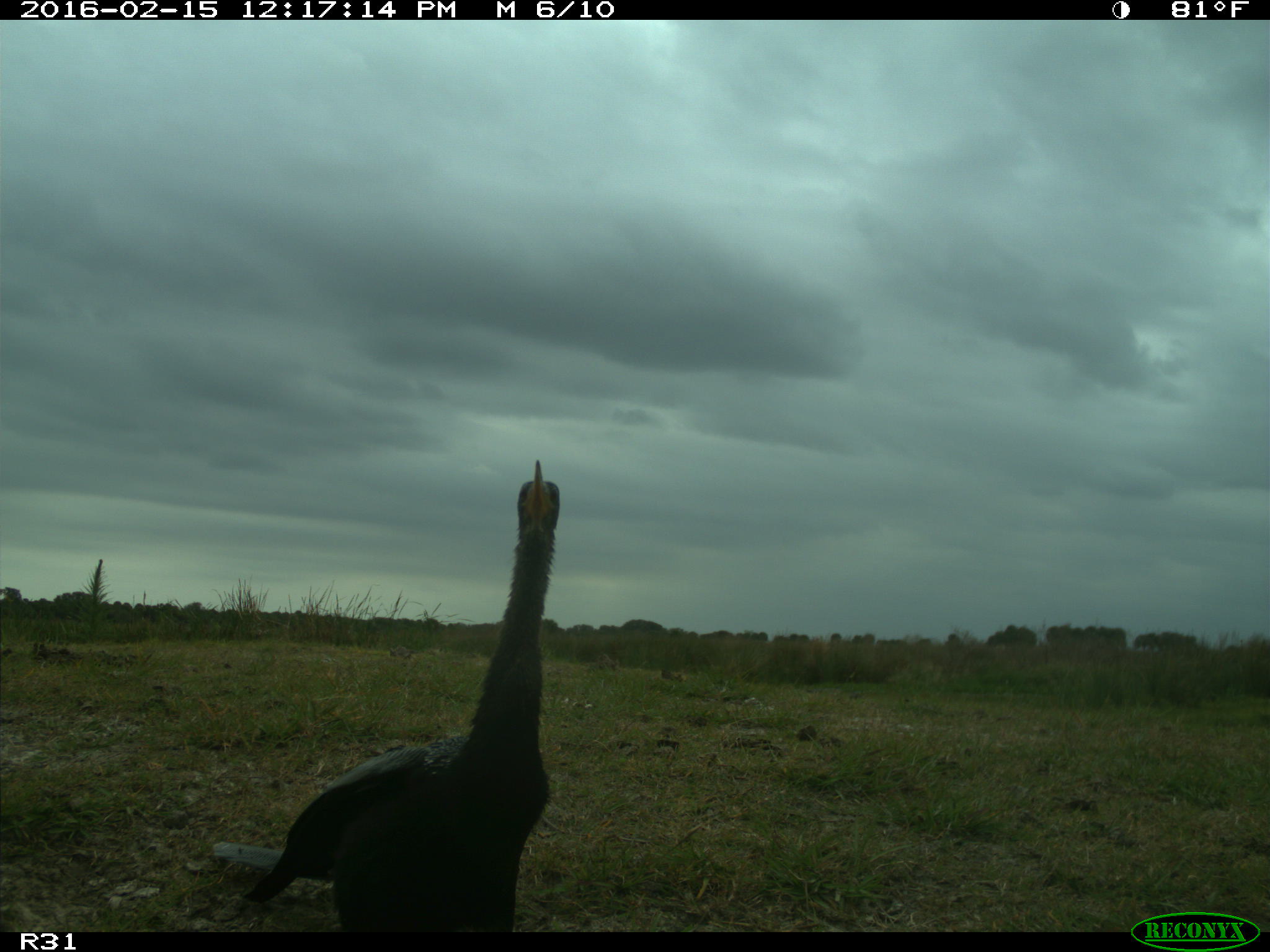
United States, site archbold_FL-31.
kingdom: Animalia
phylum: Chordata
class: Aves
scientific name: Aves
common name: birds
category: unidentified bird